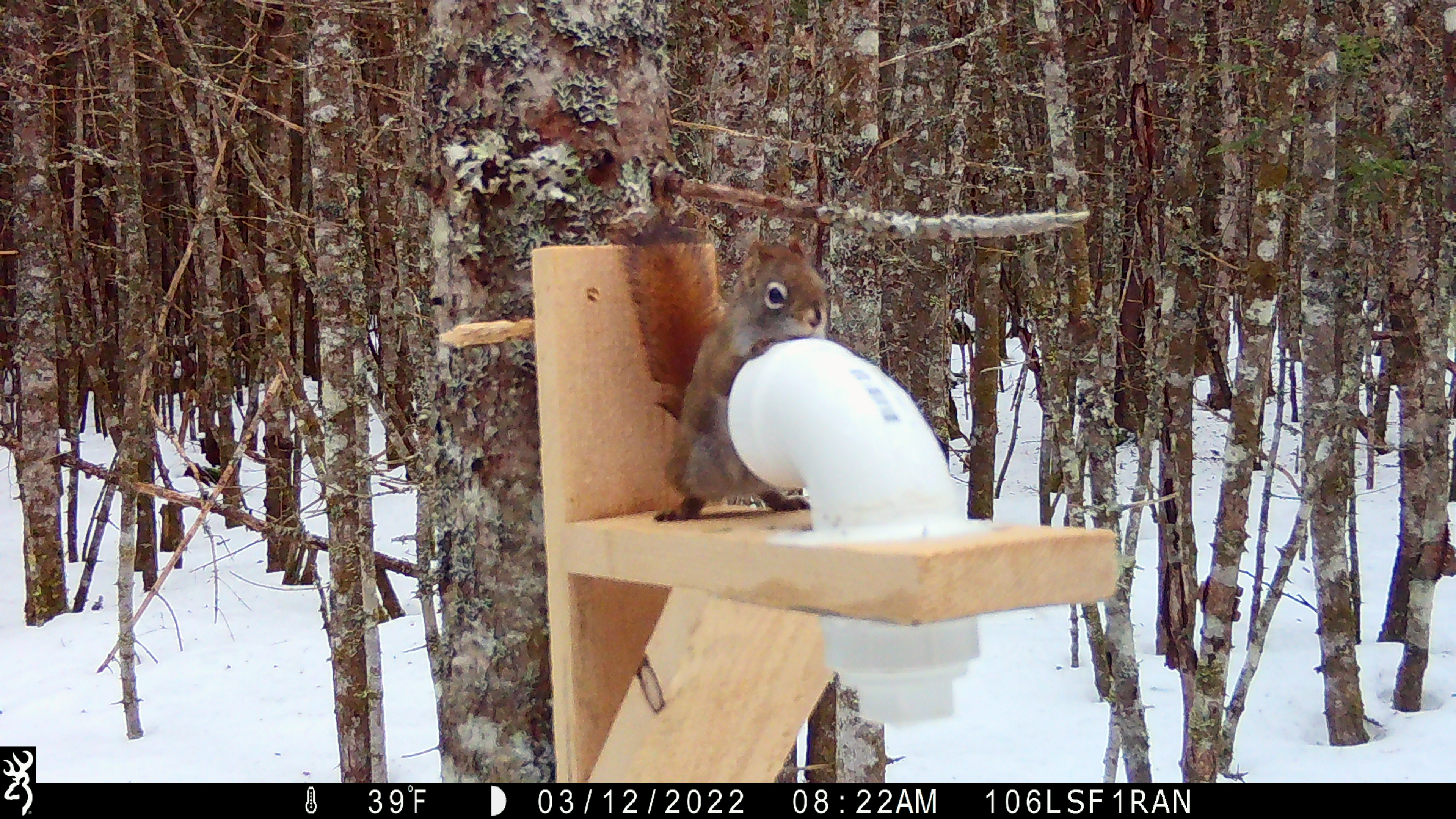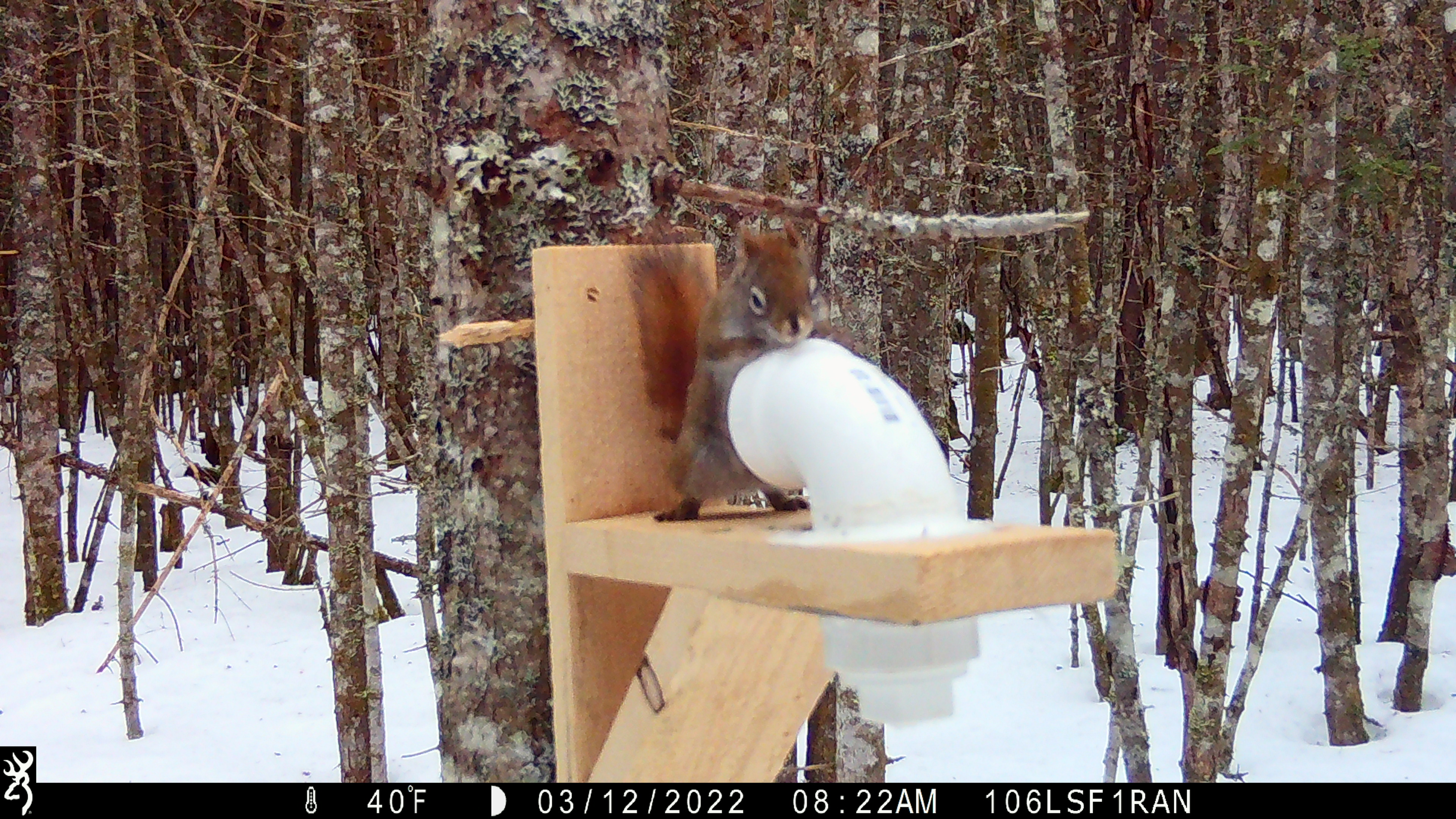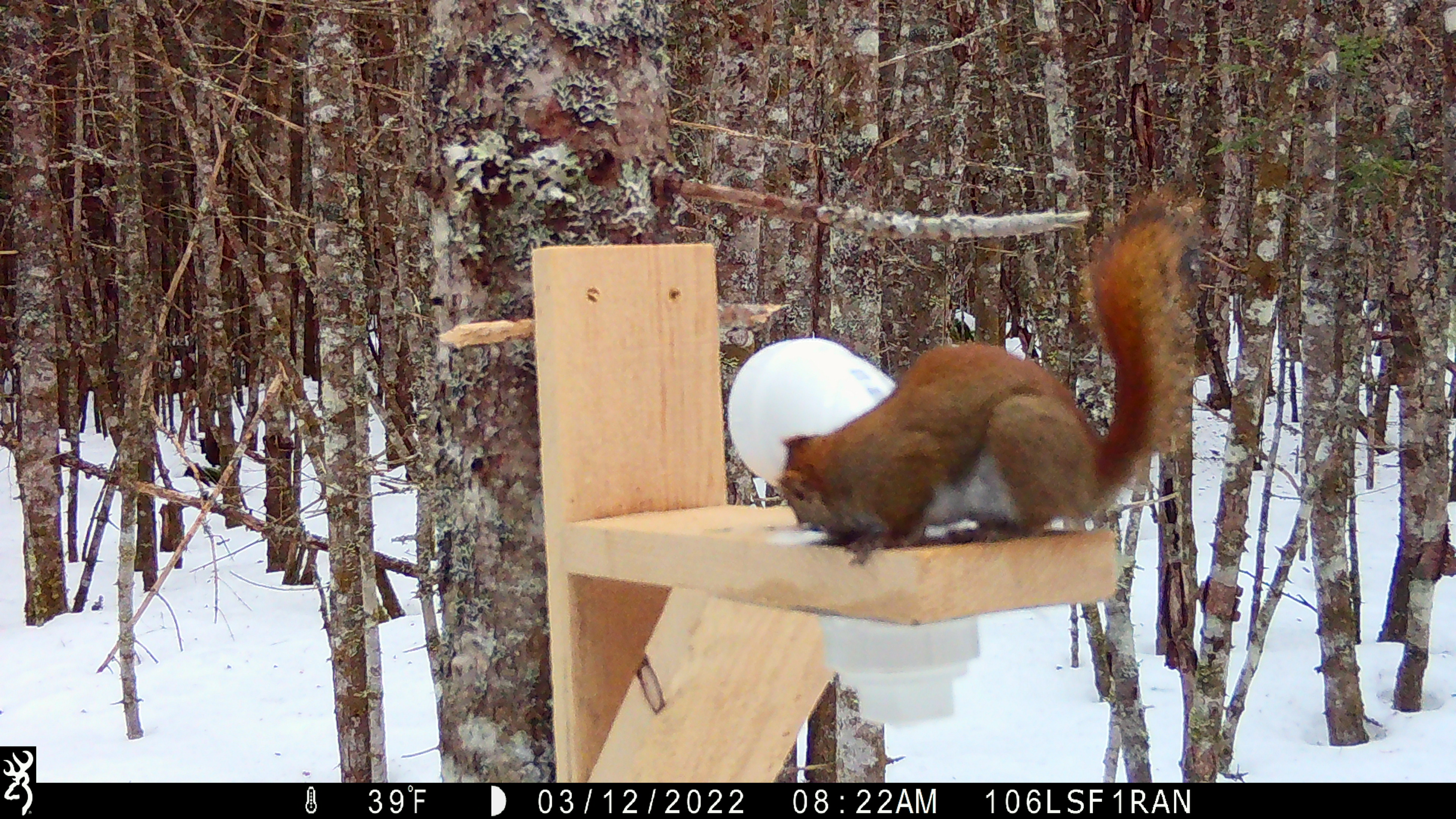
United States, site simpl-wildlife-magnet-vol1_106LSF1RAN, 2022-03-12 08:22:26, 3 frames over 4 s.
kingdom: Animalia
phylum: Chordata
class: Mammalia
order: Rodentia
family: Sciuridae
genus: Tamiasciurus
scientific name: Tamiasciurus hudsonicus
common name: red squirrel